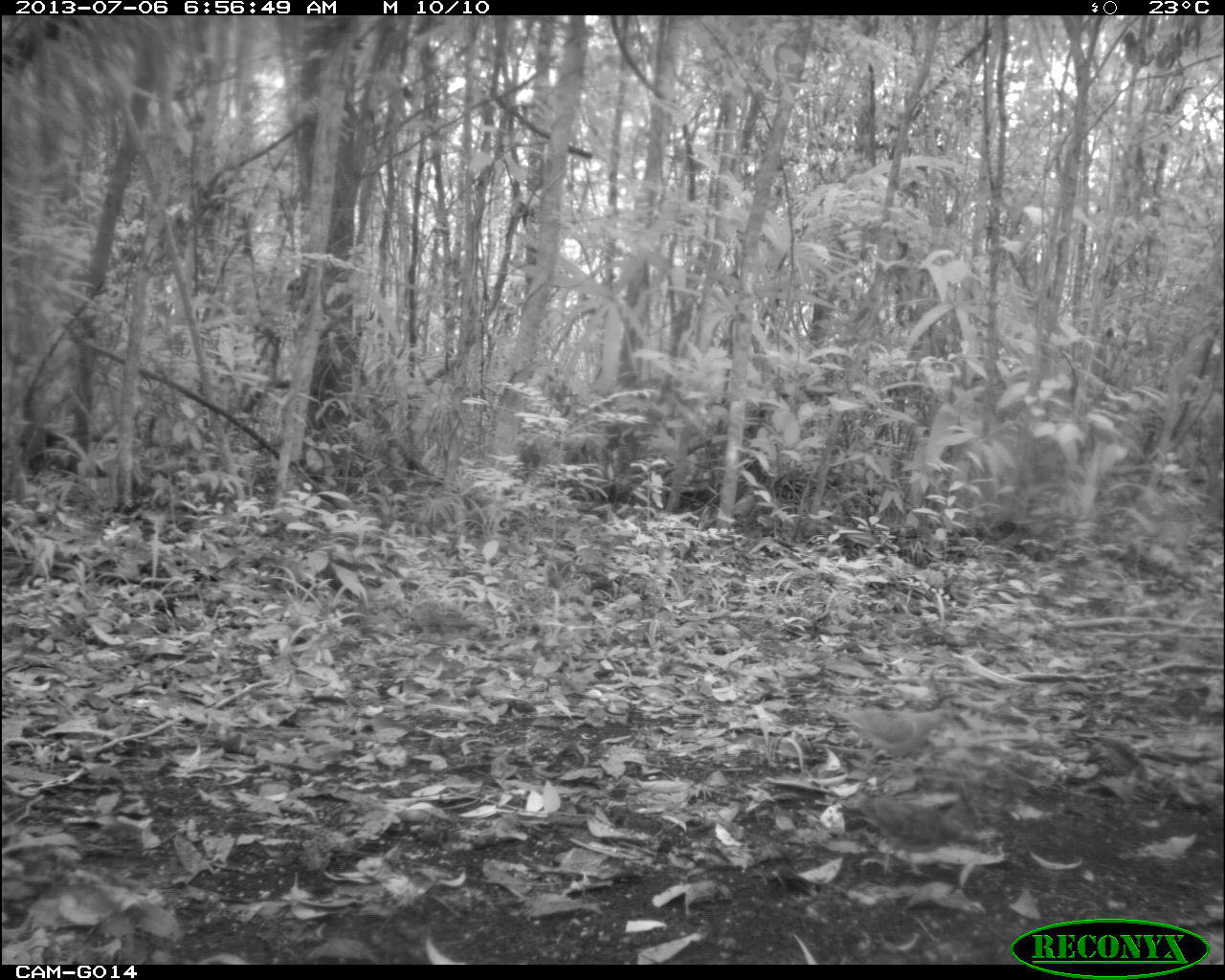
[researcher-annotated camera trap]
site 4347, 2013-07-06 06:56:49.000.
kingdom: Animalia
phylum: Chordata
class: Aves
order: Columbiformes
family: Columbidae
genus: Claravis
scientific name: Claravis pretiosa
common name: blue ground-dove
Claravis pretiosa (blue ground-dove), count 2.